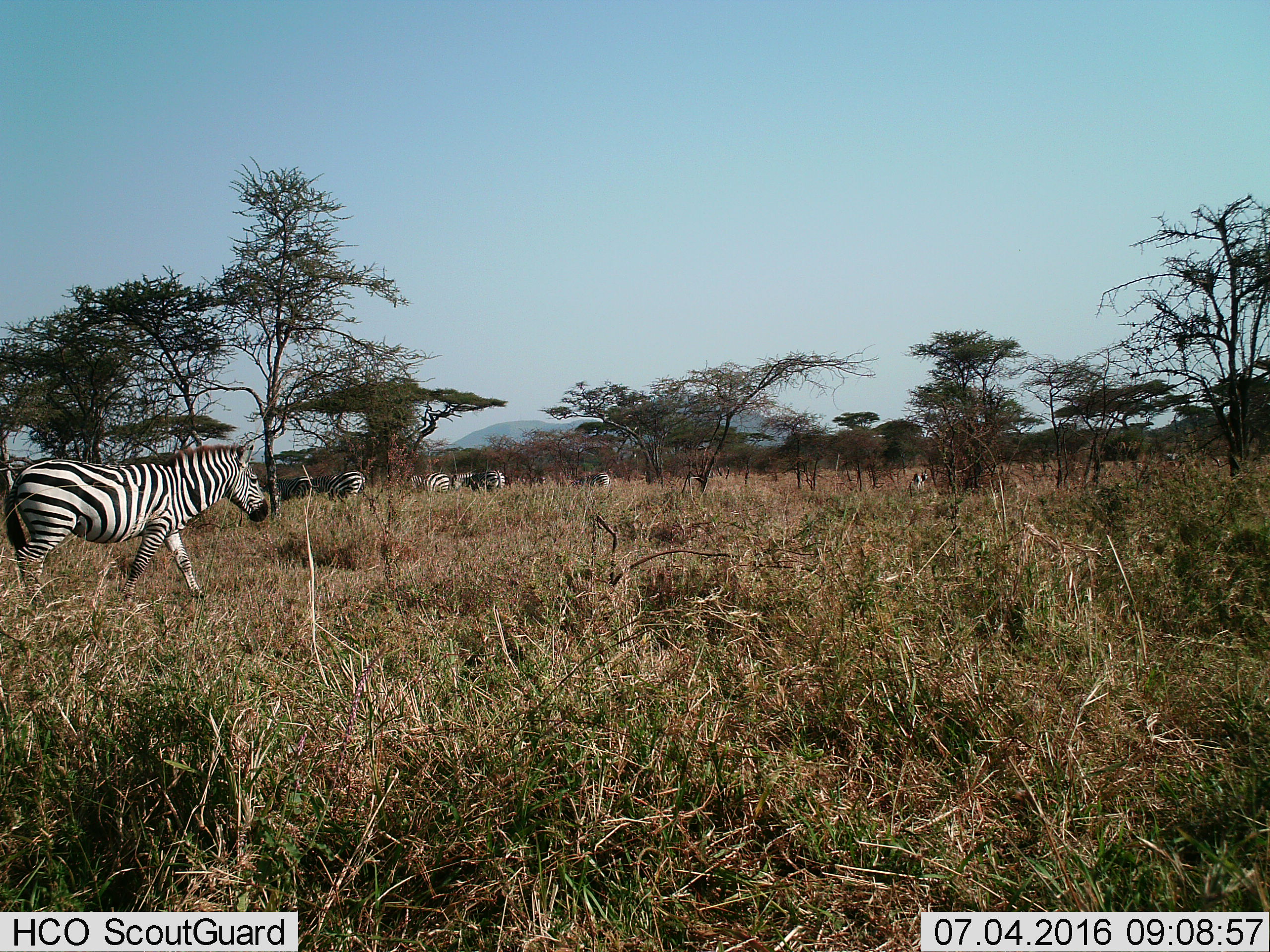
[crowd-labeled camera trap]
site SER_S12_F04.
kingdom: Animalia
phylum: Chordata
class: Mammalia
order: Perissodactyla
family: Equidae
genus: Equus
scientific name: Equus quagga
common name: plains zebra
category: zebraplains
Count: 8.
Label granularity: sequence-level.